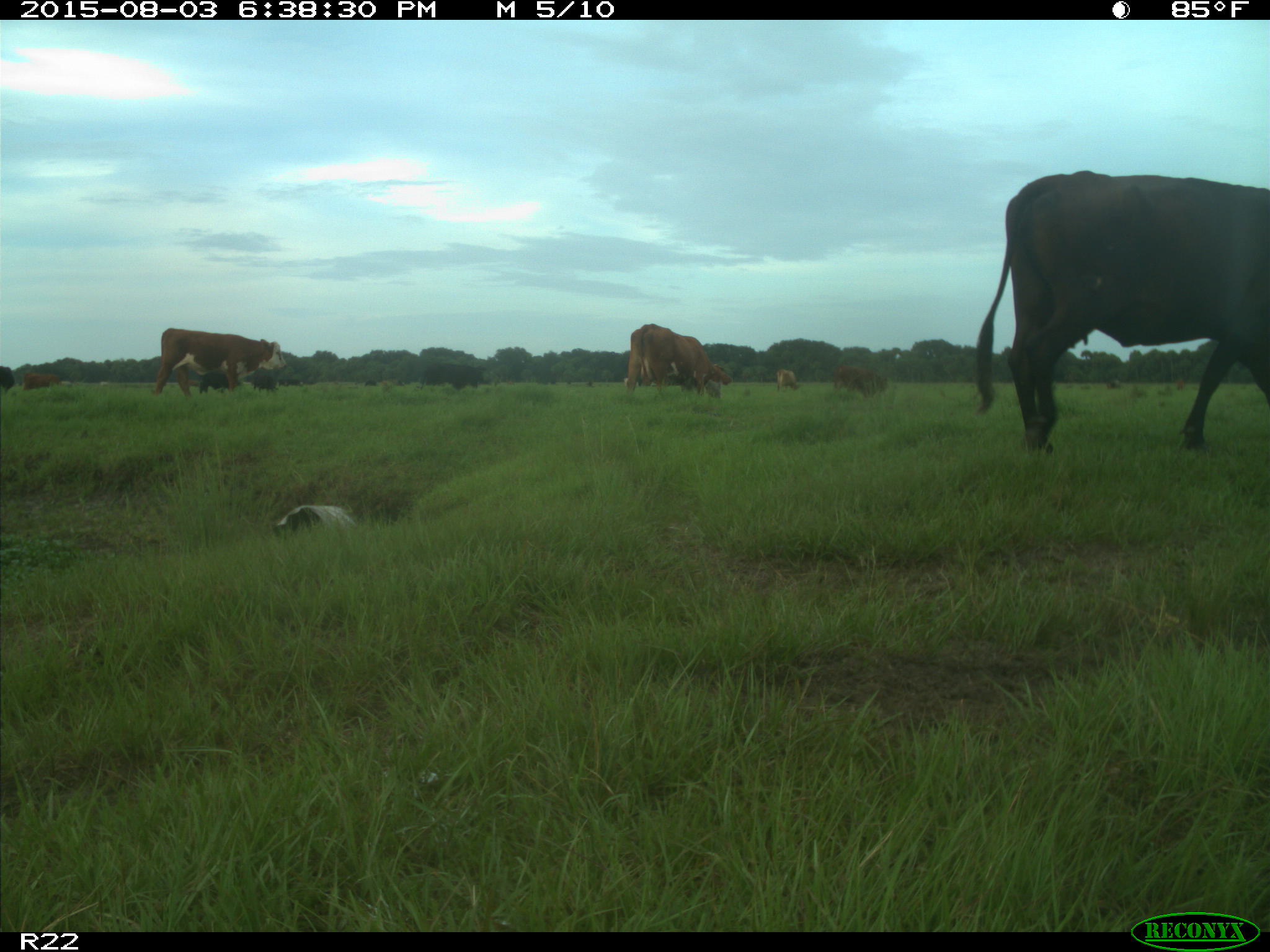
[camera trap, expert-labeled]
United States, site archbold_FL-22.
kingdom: Animalia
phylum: Chordata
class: Mammalia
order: Artiodactyla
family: Bovidae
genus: Bos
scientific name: Bos taurus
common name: domestic cow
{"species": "Bos taurus (domestic cow)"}